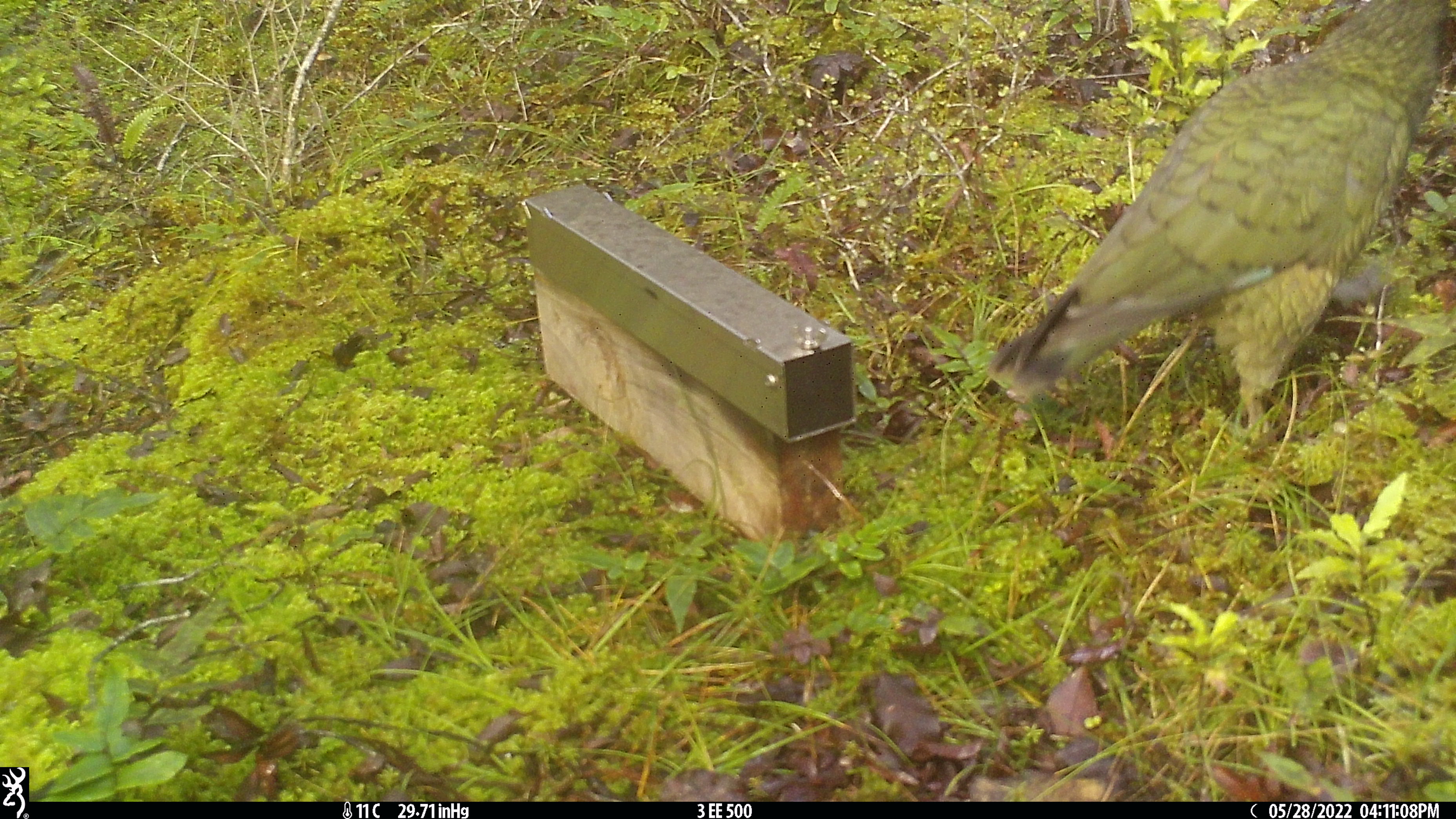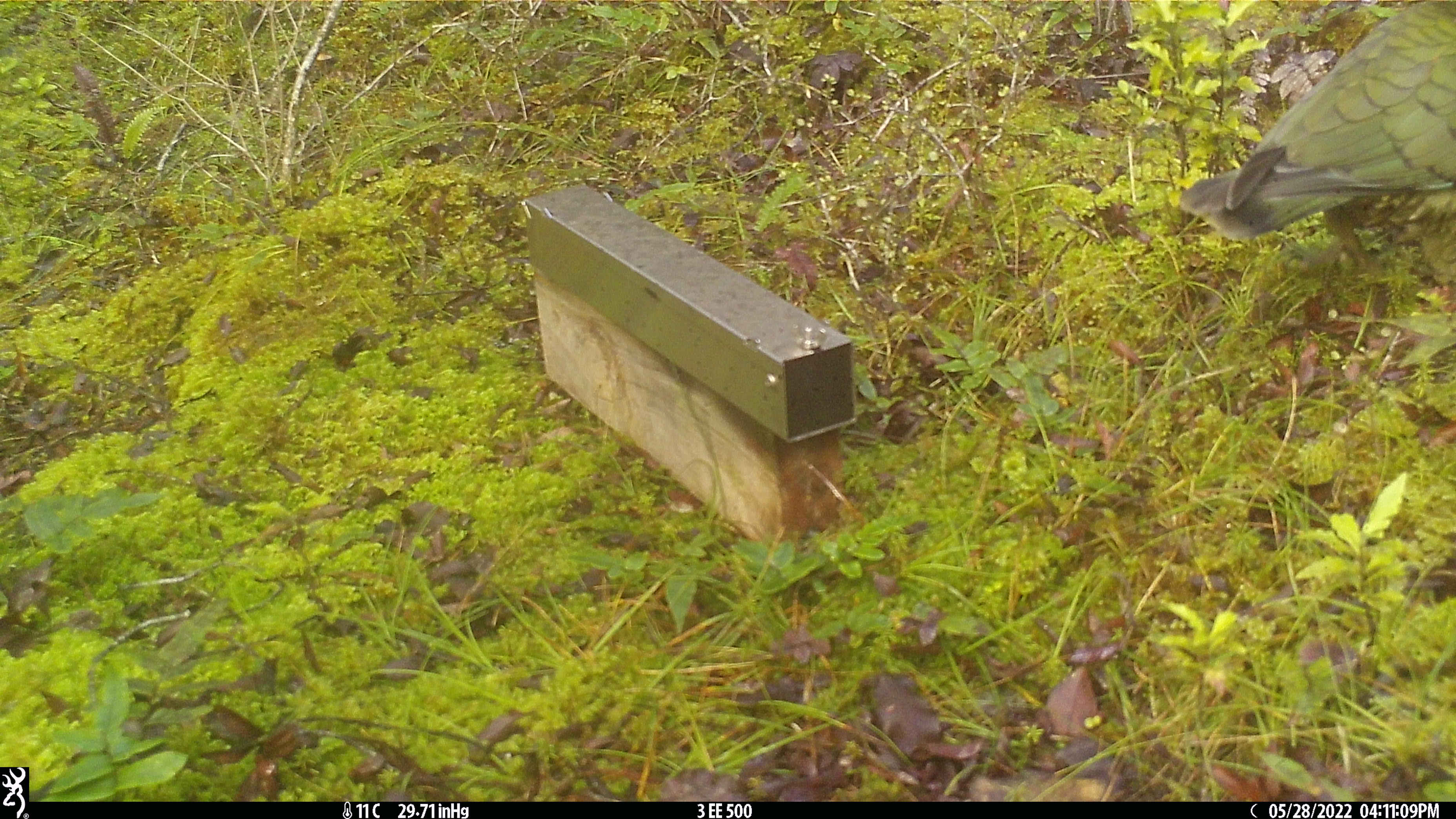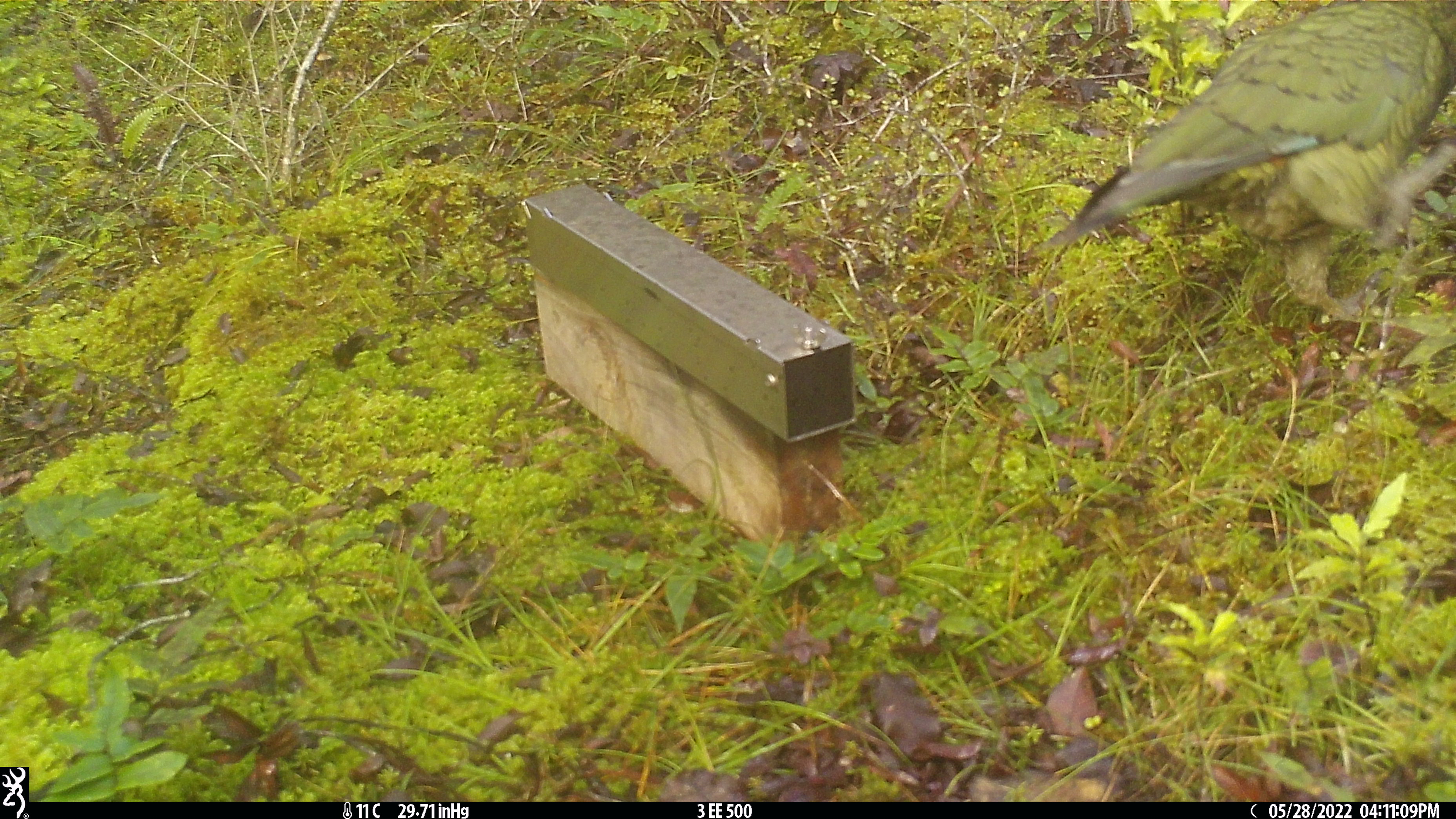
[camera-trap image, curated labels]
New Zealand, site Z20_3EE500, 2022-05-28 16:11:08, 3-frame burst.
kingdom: Animalia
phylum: Chordata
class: Aves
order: Psittaciformes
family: Strigopidae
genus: Nestor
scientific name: Nestor notabilis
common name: kea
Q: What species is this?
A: Kea (Nestor notabilis).